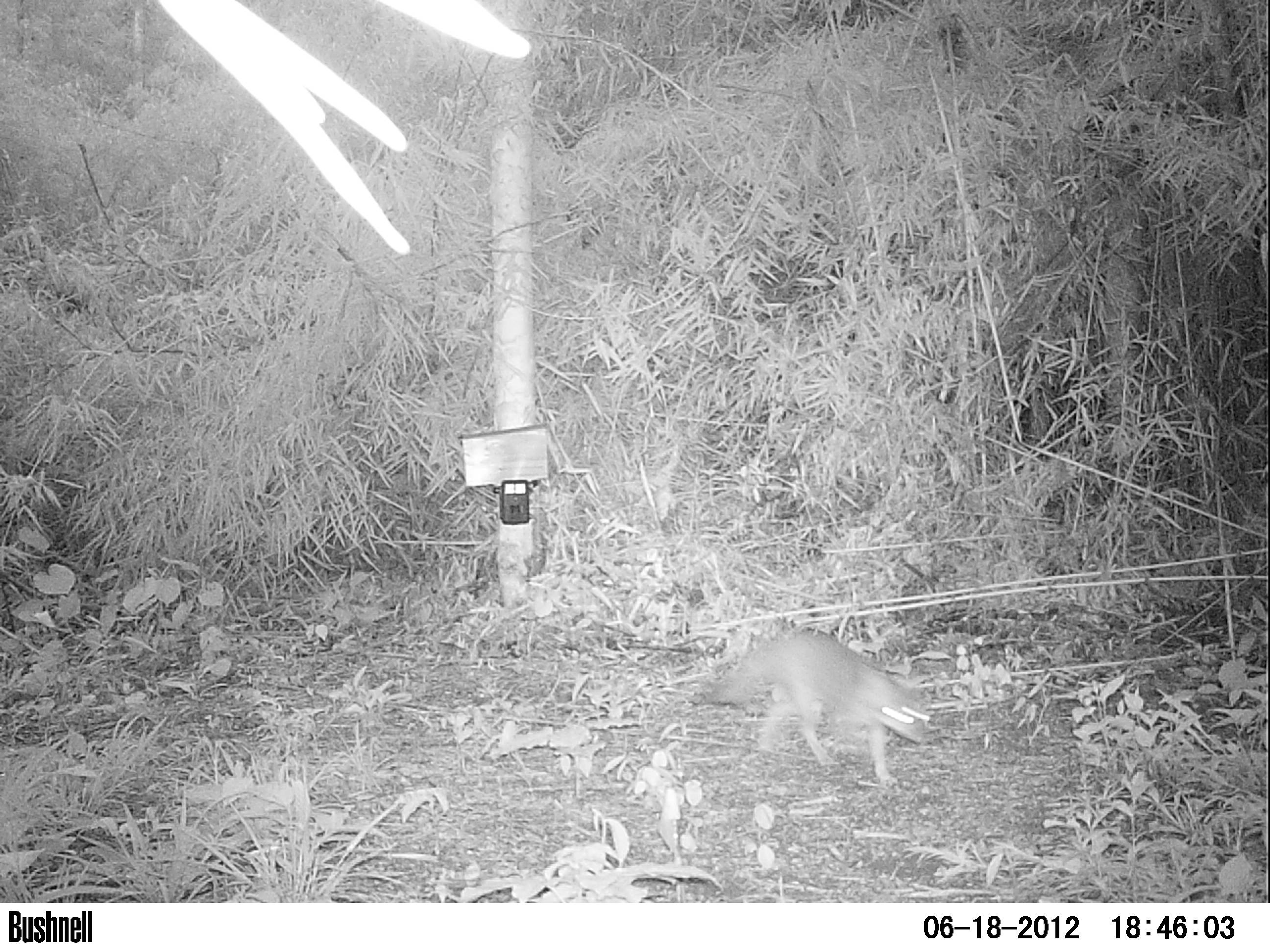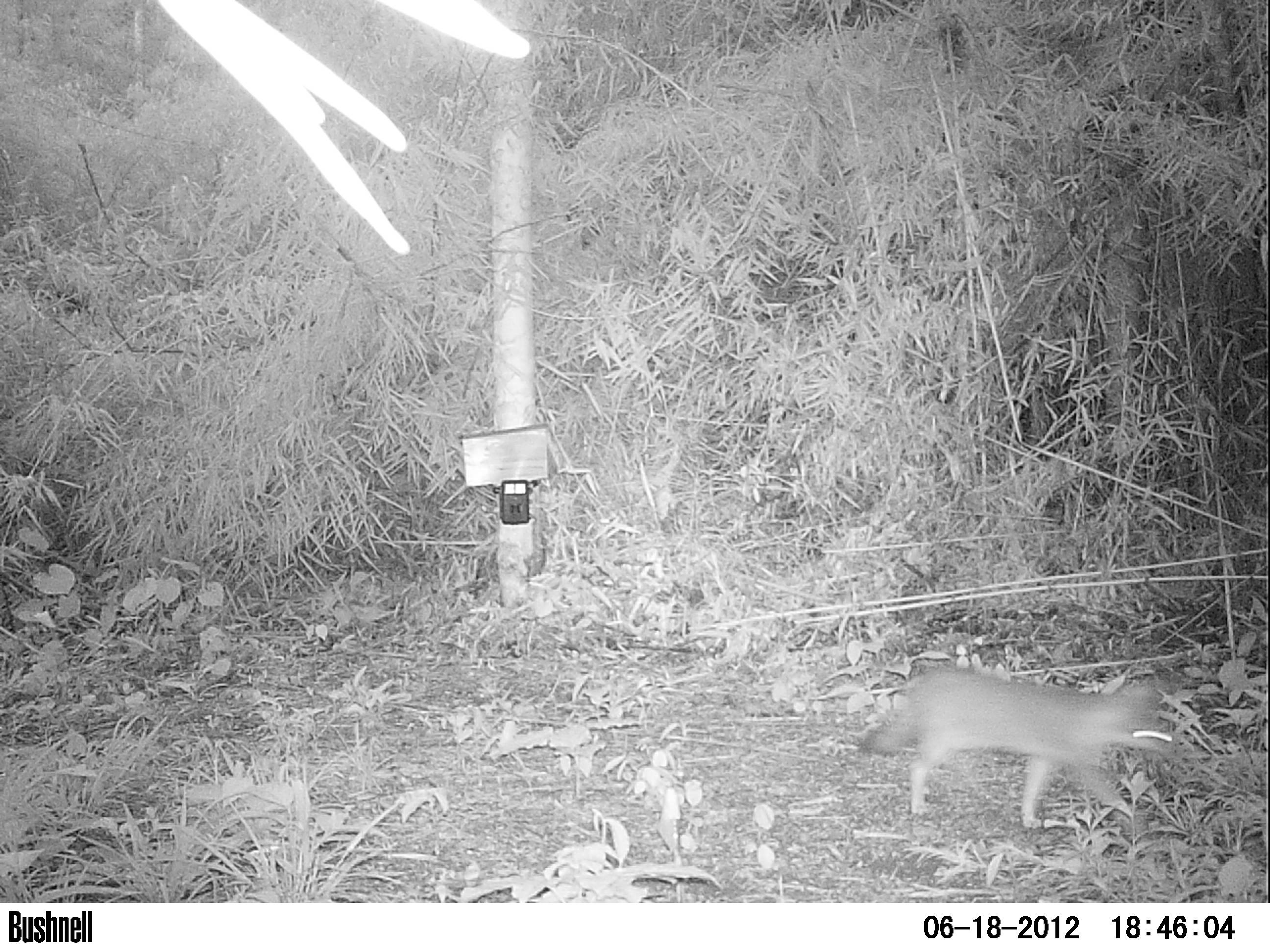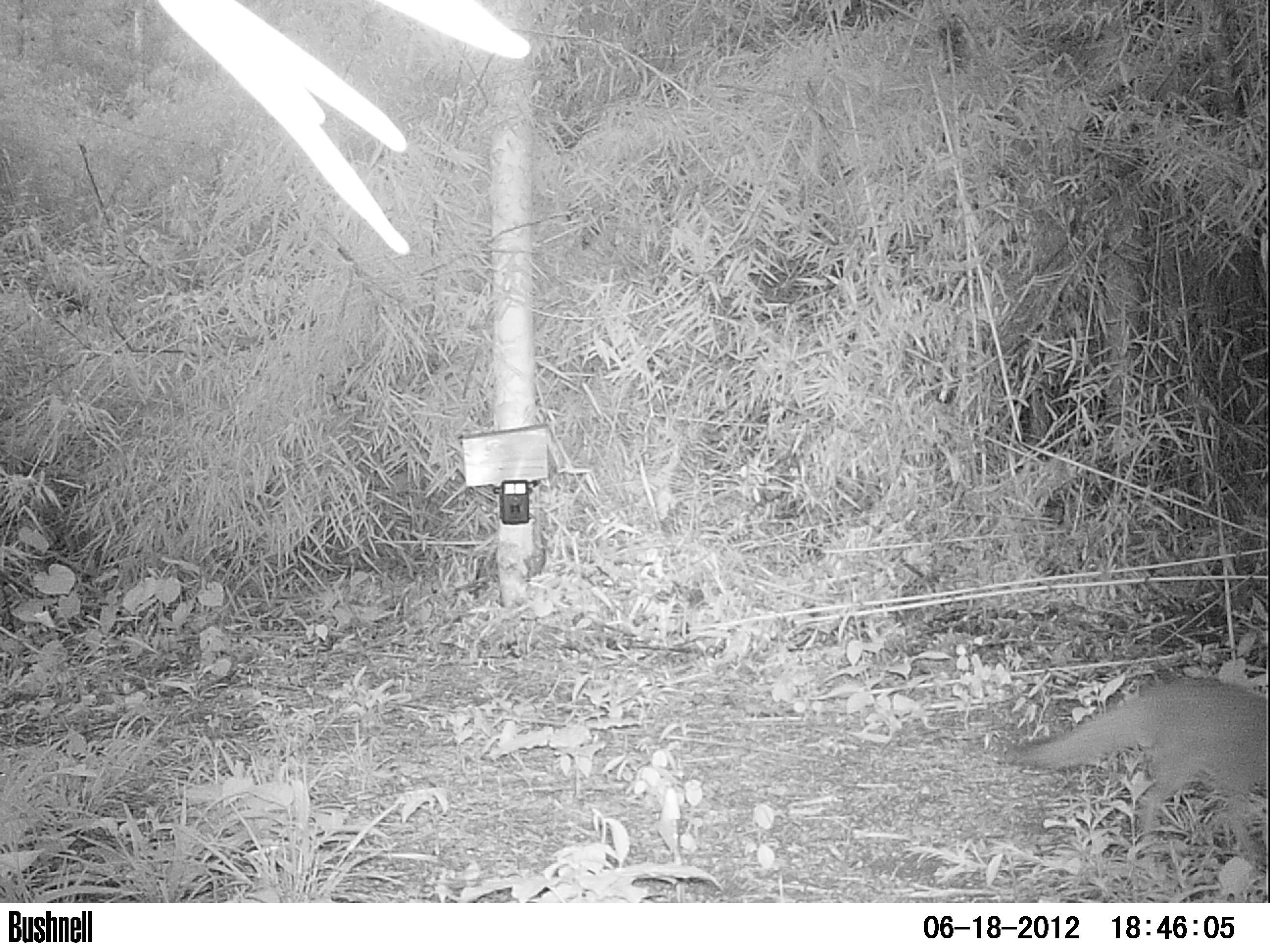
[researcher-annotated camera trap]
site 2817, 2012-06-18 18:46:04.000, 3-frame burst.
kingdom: Animalia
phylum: Chordata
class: Mammalia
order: Carnivora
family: Canidae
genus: Urocyon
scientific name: Urocyon cinereoargenteus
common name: gray fox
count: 1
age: adult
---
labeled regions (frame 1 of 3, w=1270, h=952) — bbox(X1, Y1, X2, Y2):
urocyon cinereoargenteus: bbox(700, 631, 931, 785)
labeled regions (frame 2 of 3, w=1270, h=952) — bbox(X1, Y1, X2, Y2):
urocyon cinereoargenteus: bbox(862, 664, 1181, 829)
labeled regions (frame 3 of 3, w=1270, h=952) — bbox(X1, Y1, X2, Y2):
urocyon cinereoargenteus: bbox(996, 675, 1269, 854)